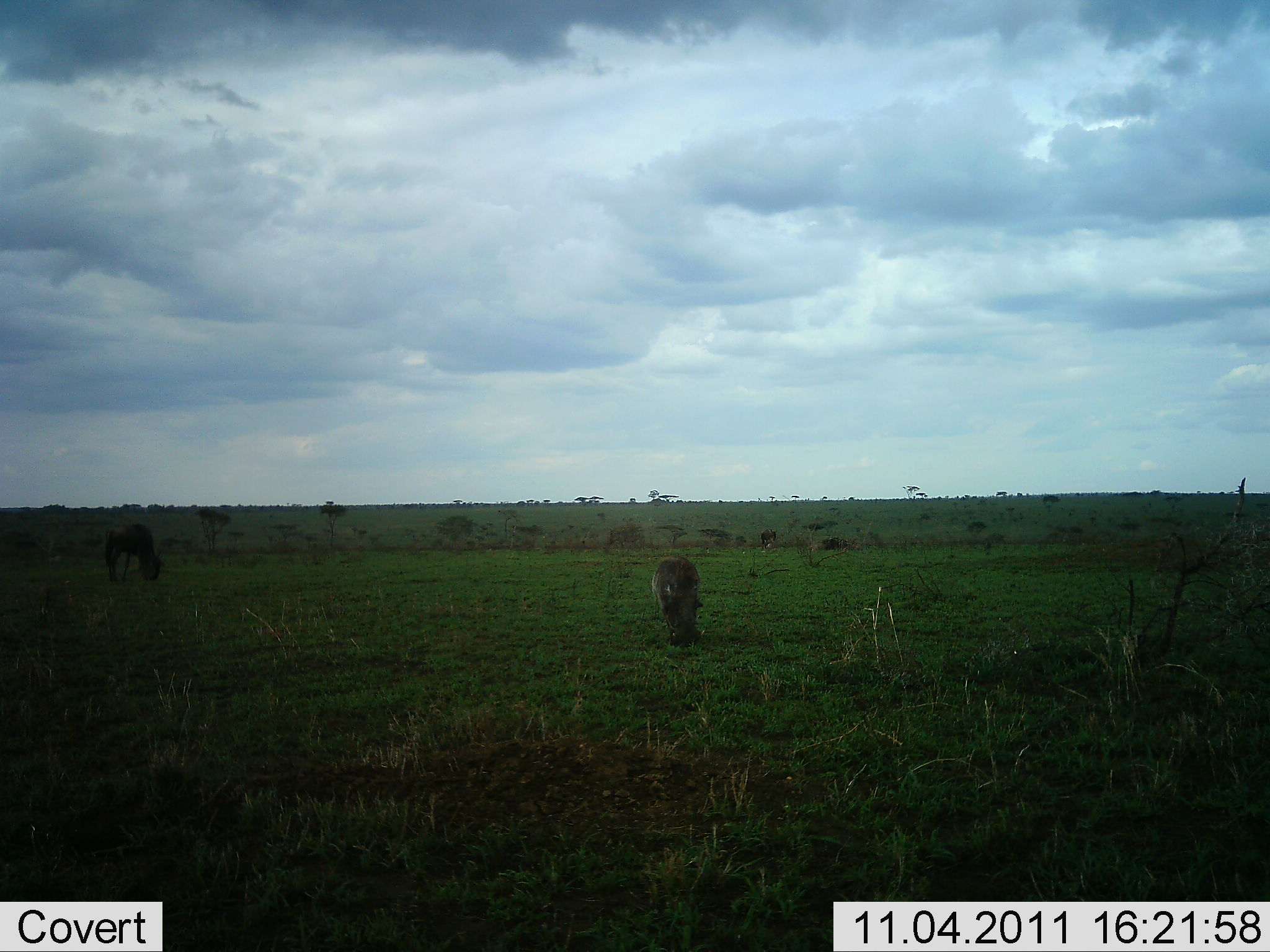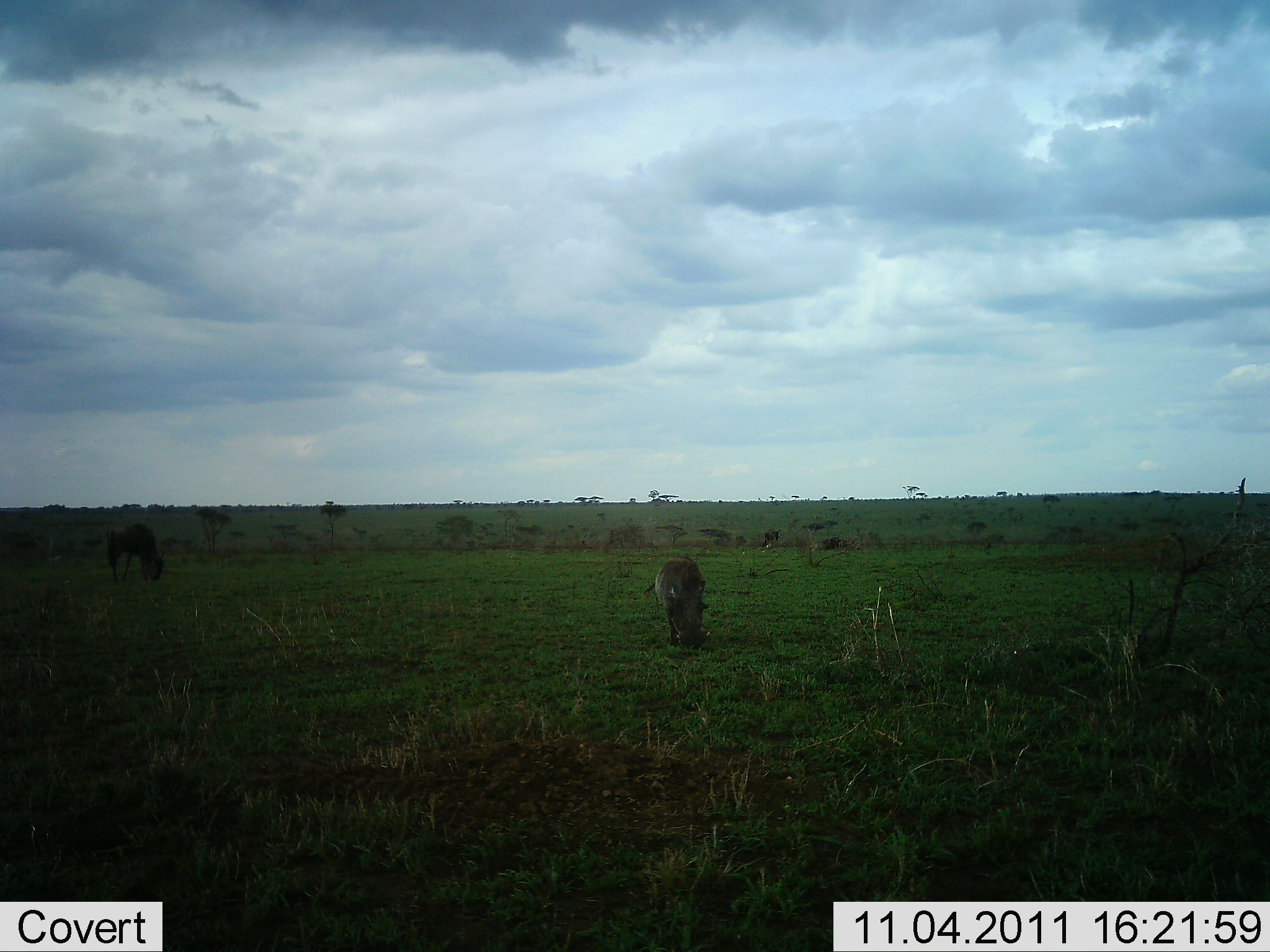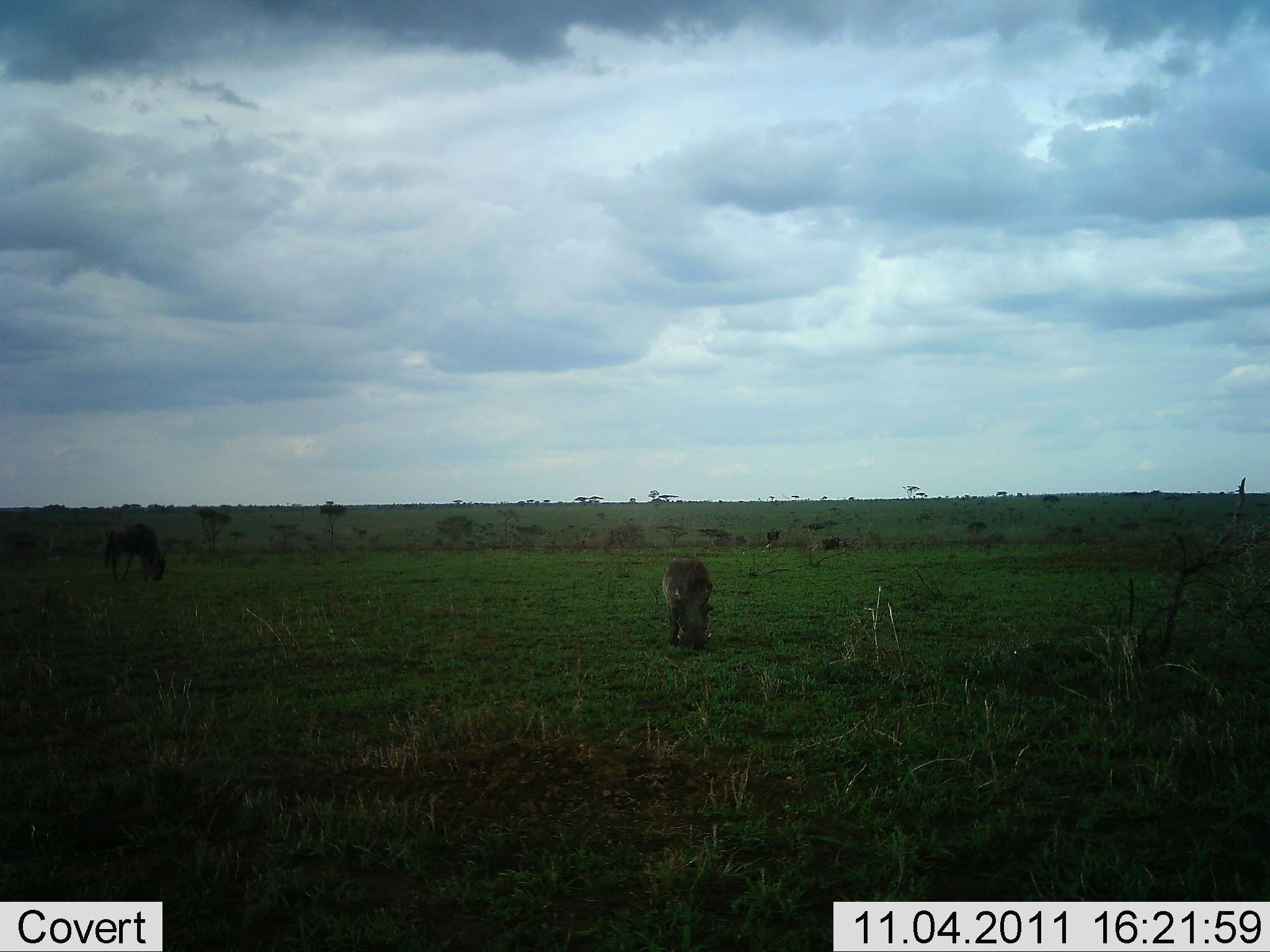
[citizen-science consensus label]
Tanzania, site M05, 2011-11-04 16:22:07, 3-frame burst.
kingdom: Animalia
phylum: Chordata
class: Mammalia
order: Artiodactyla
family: Bovidae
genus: Connochaetes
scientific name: Connochaetes taurinus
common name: blue wildebeest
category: wildebeest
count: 2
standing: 7%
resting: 0%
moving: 0%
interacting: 0%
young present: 0%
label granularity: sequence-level